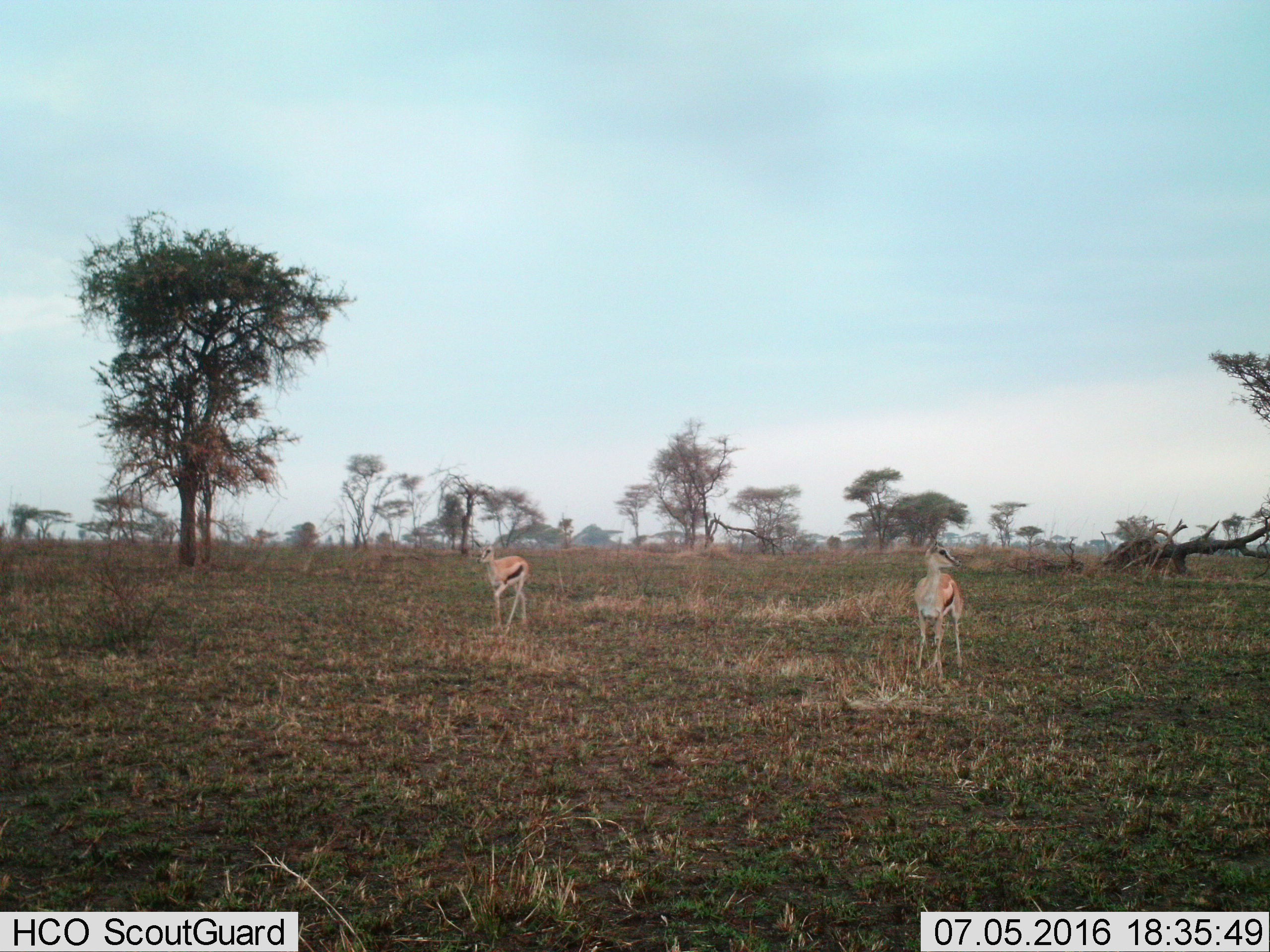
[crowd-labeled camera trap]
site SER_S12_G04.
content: unidentified animal